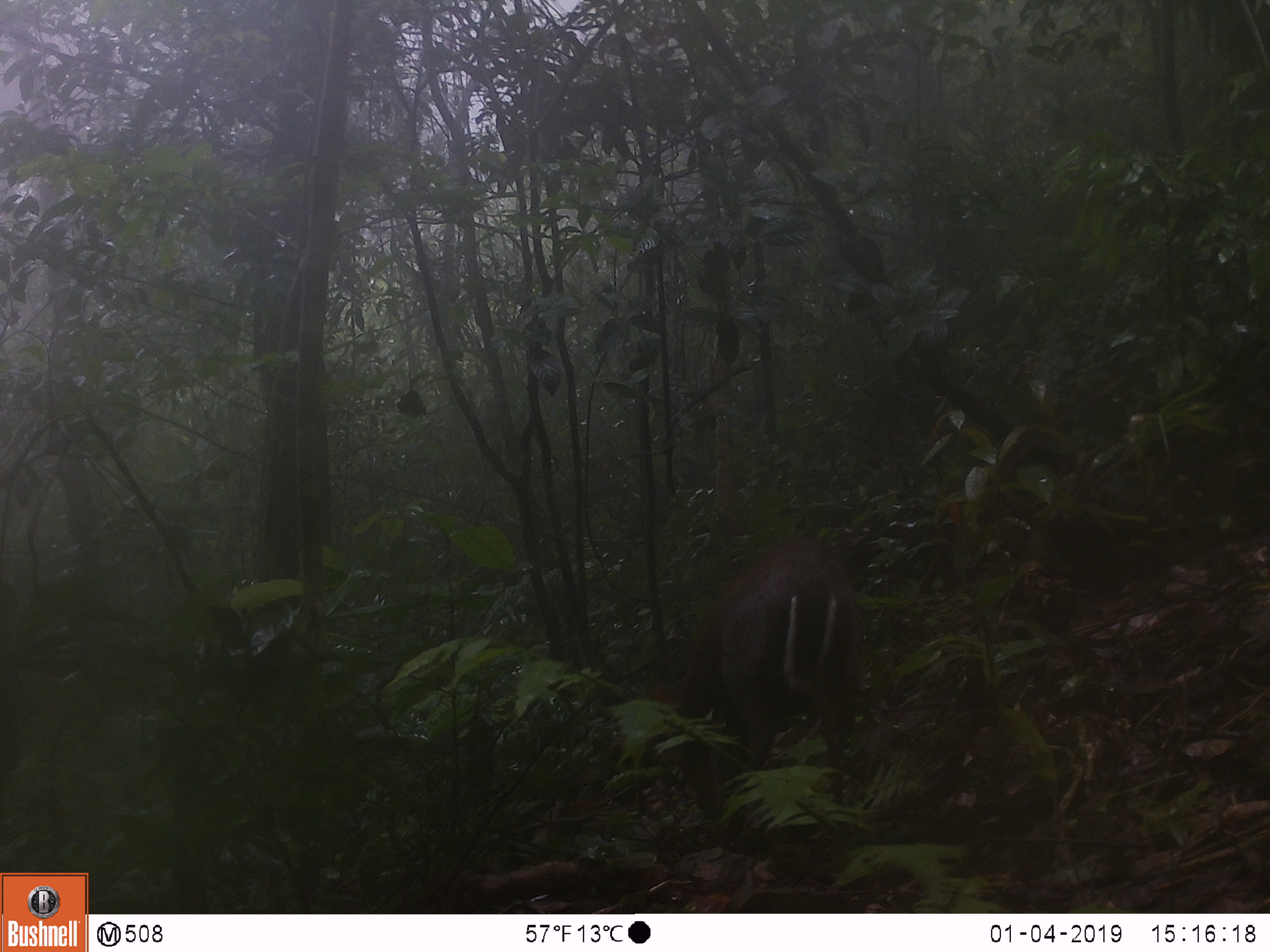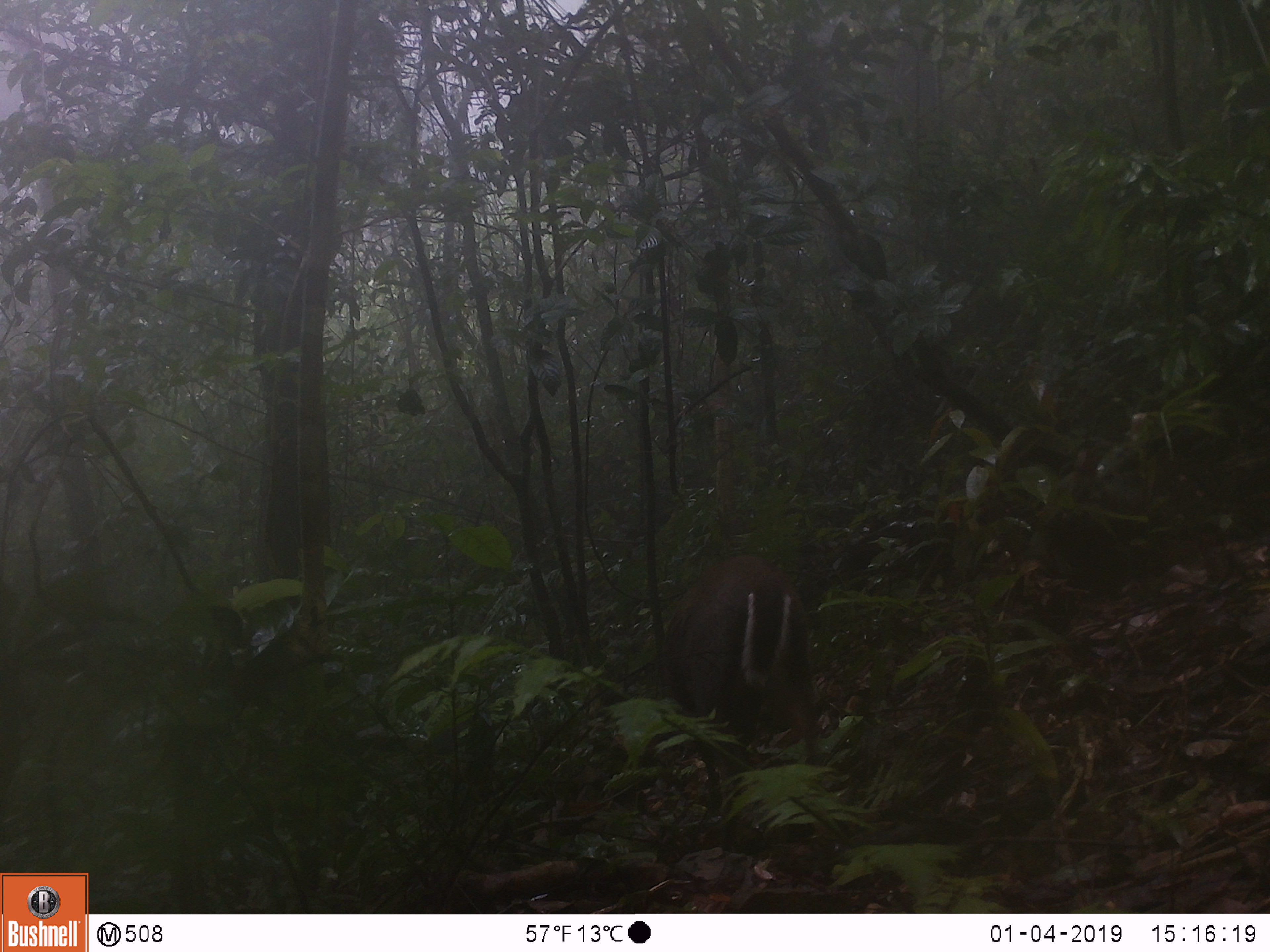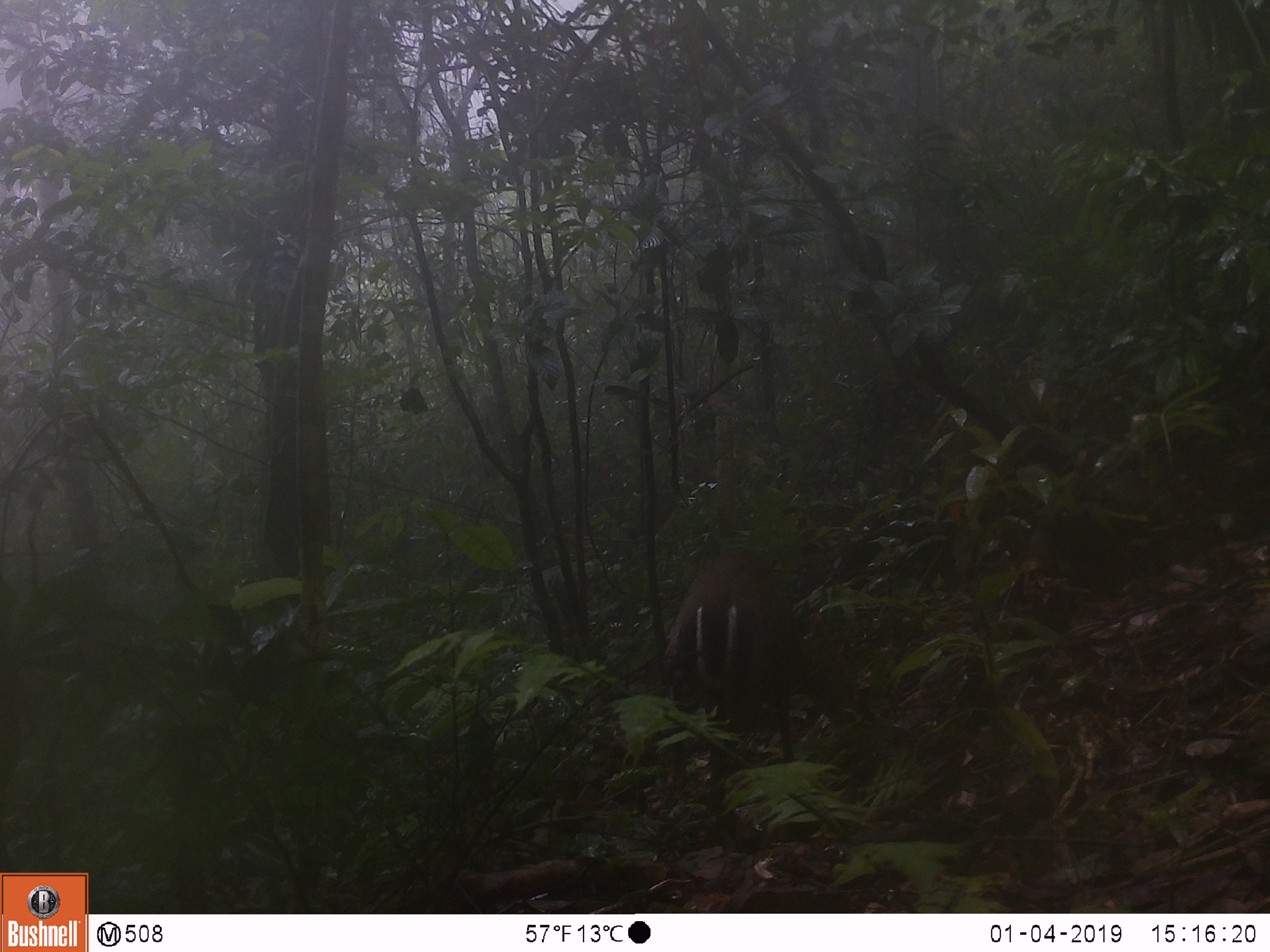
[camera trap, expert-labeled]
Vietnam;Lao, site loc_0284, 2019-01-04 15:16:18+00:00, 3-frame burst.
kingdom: Animalia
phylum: Chordata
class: Mammalia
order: Artiodactyla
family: Cervidae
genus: Muntiacus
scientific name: Muntiacus rooseveltorum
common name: roosevelt's muntjac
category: roosevelts muntjac group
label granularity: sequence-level